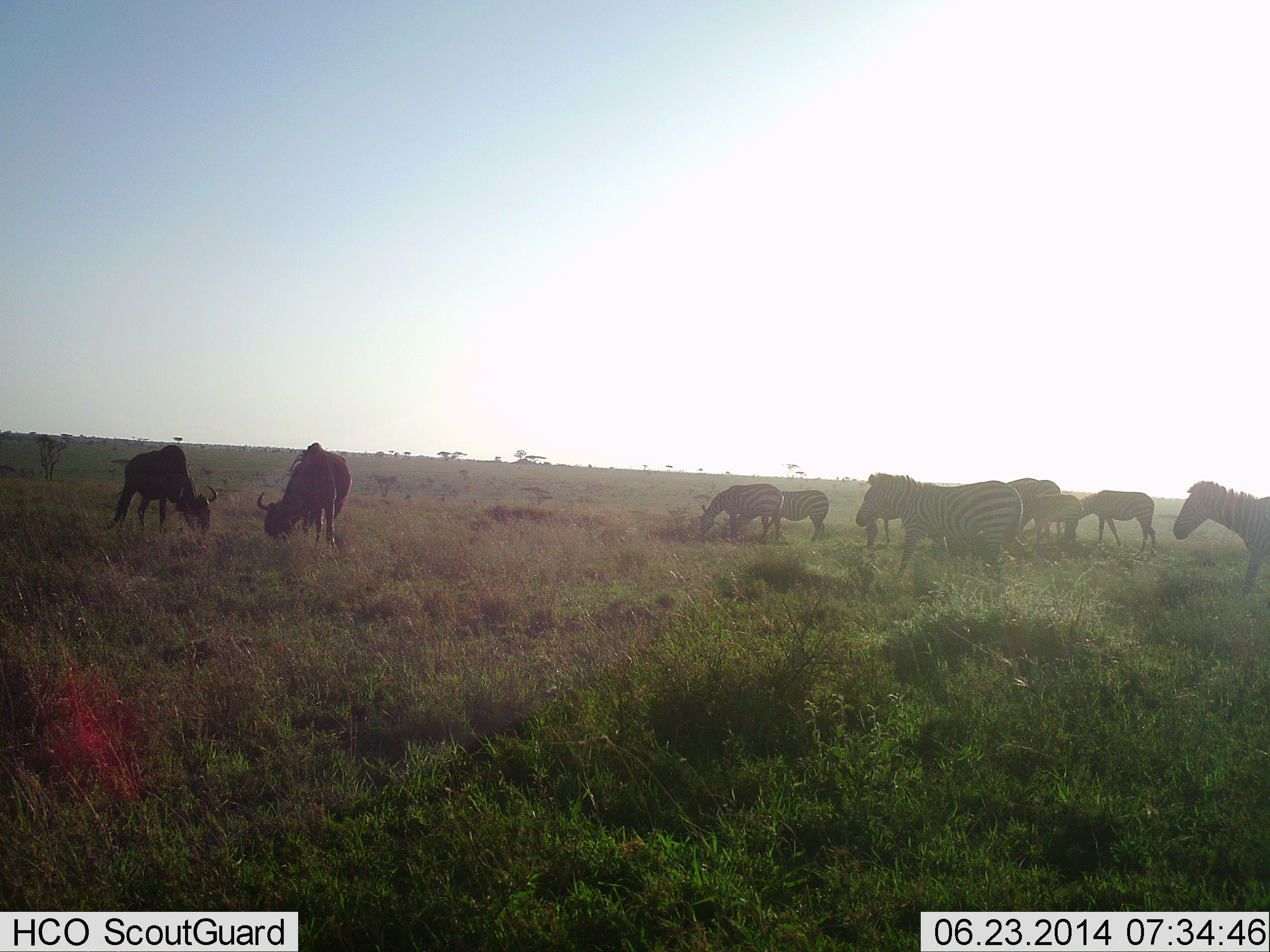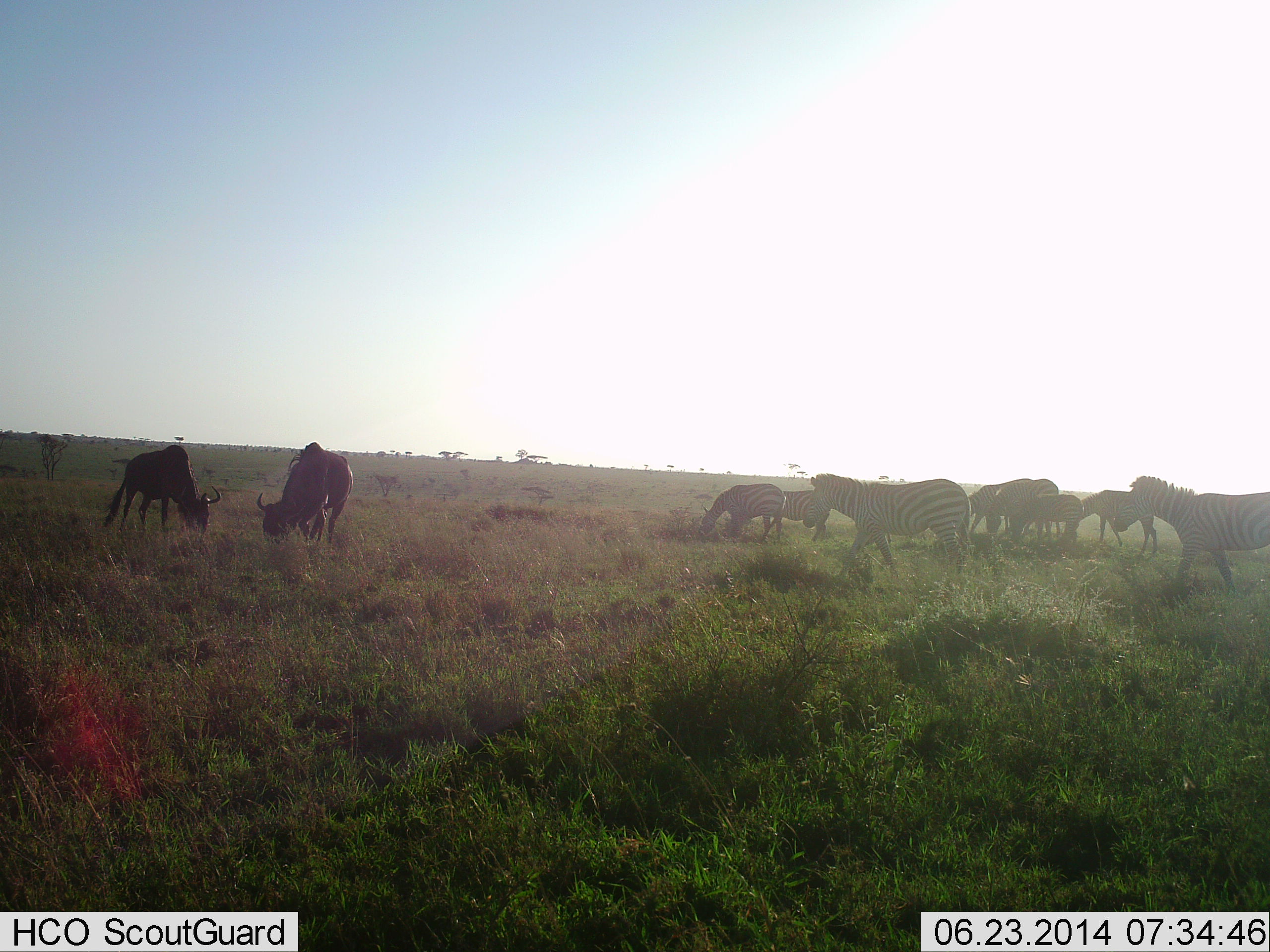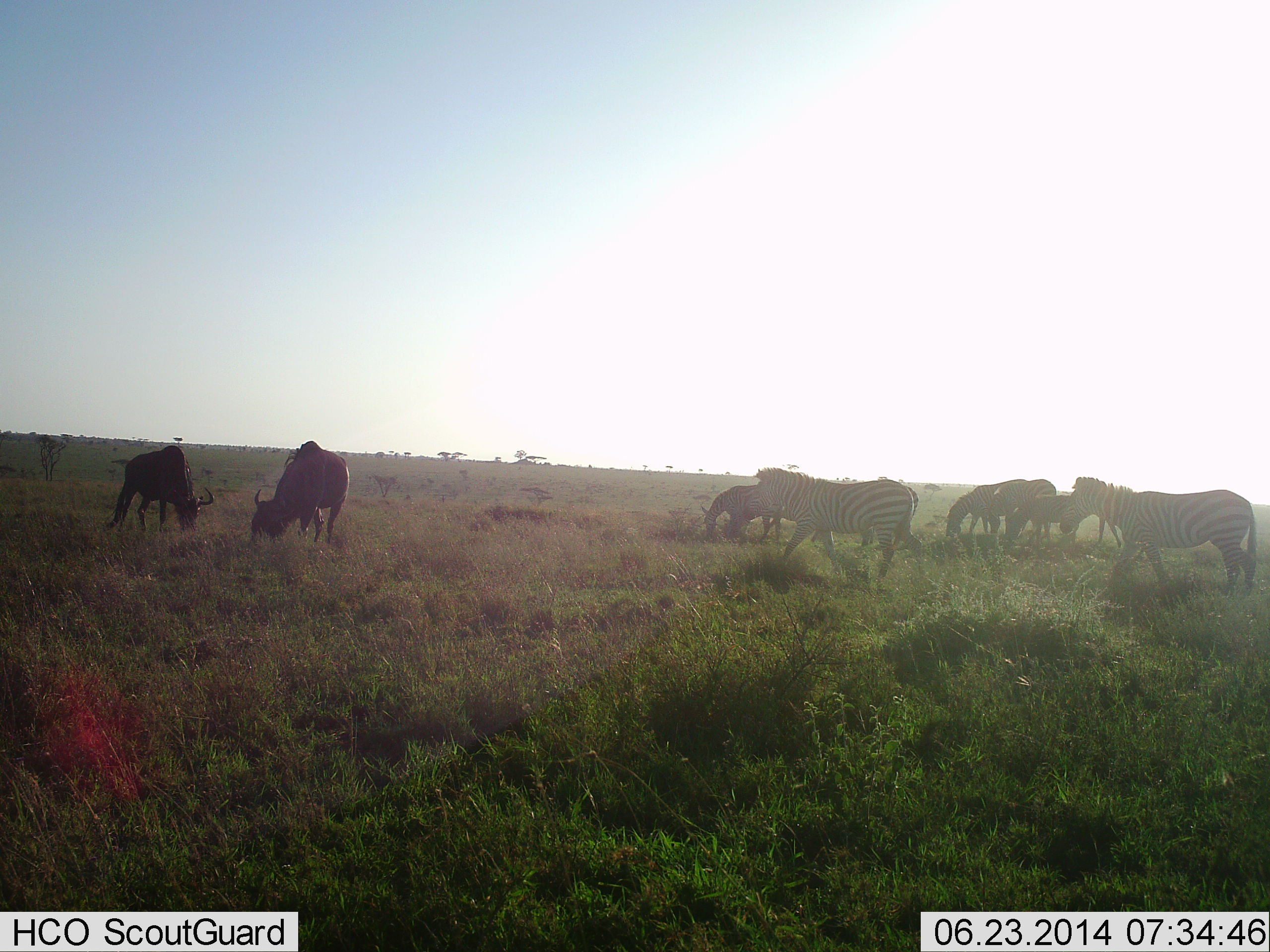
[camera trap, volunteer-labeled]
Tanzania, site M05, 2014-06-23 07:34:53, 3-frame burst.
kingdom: Animalia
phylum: Chordata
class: Mammalia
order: Artiodactyla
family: Bovidae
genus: Connochaetes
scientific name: Connochaetes taurinus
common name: blue wildebeest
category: wildebeest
Wildebeest (blue wildebeest) (Connochaetes taurinus), count 2. Behavior (volunteer vote fractions): standing 17%, resting 0%, moving 8%, interacting 8%. Young present (vote fraction): 0%. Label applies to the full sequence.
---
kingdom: Animalia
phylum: Chordata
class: Mammalia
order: Perissodactyla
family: Equidae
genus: Equus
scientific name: Equus quagga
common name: plains zebra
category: zebra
Zebra (plains zebra) (Equus quagga), count 8. Behavior (volunteer vote fractions): standing 36%, resting 0%, moving 82%, interacting 0%. Young present (vote fraction): 9%. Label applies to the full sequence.